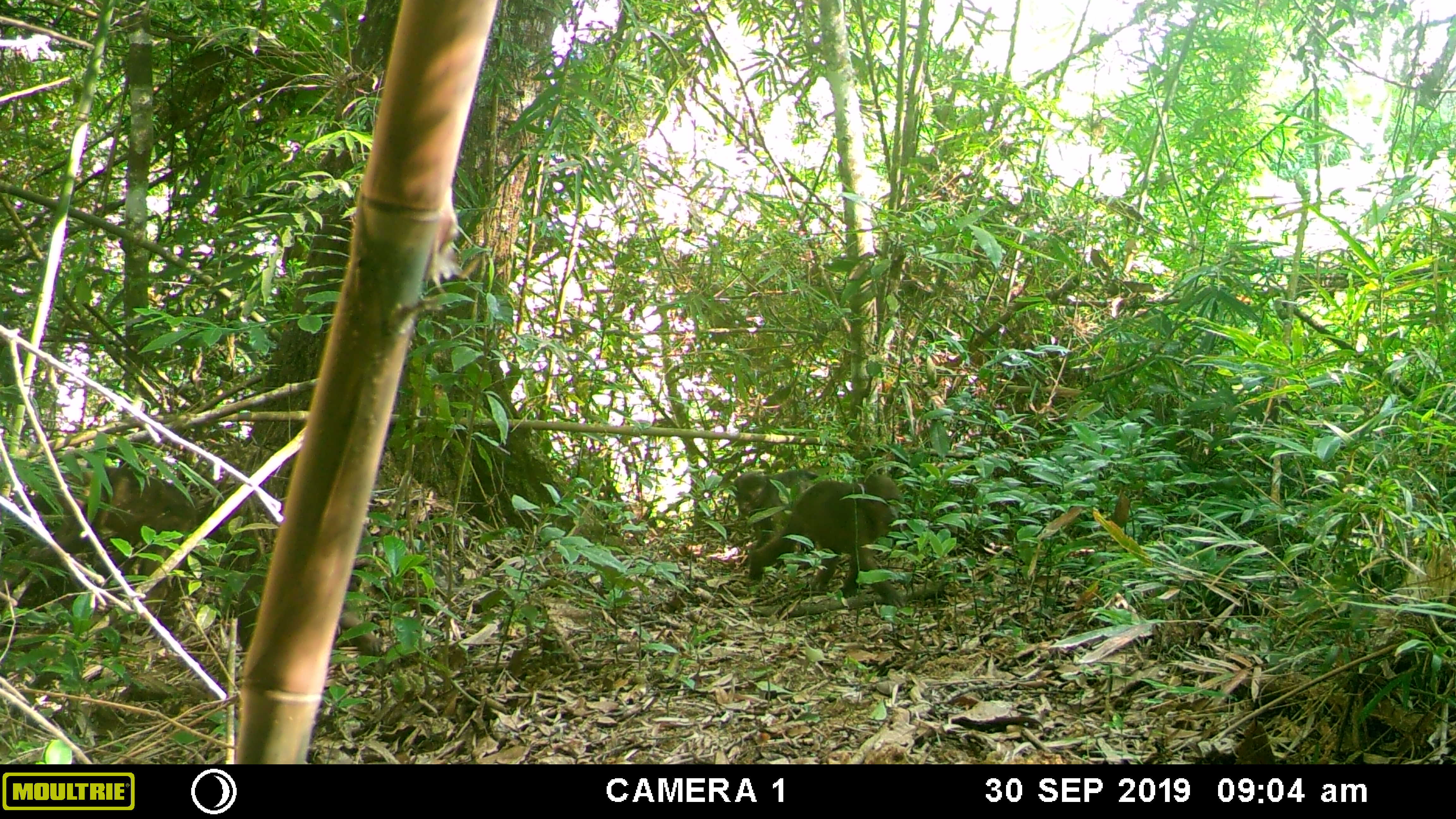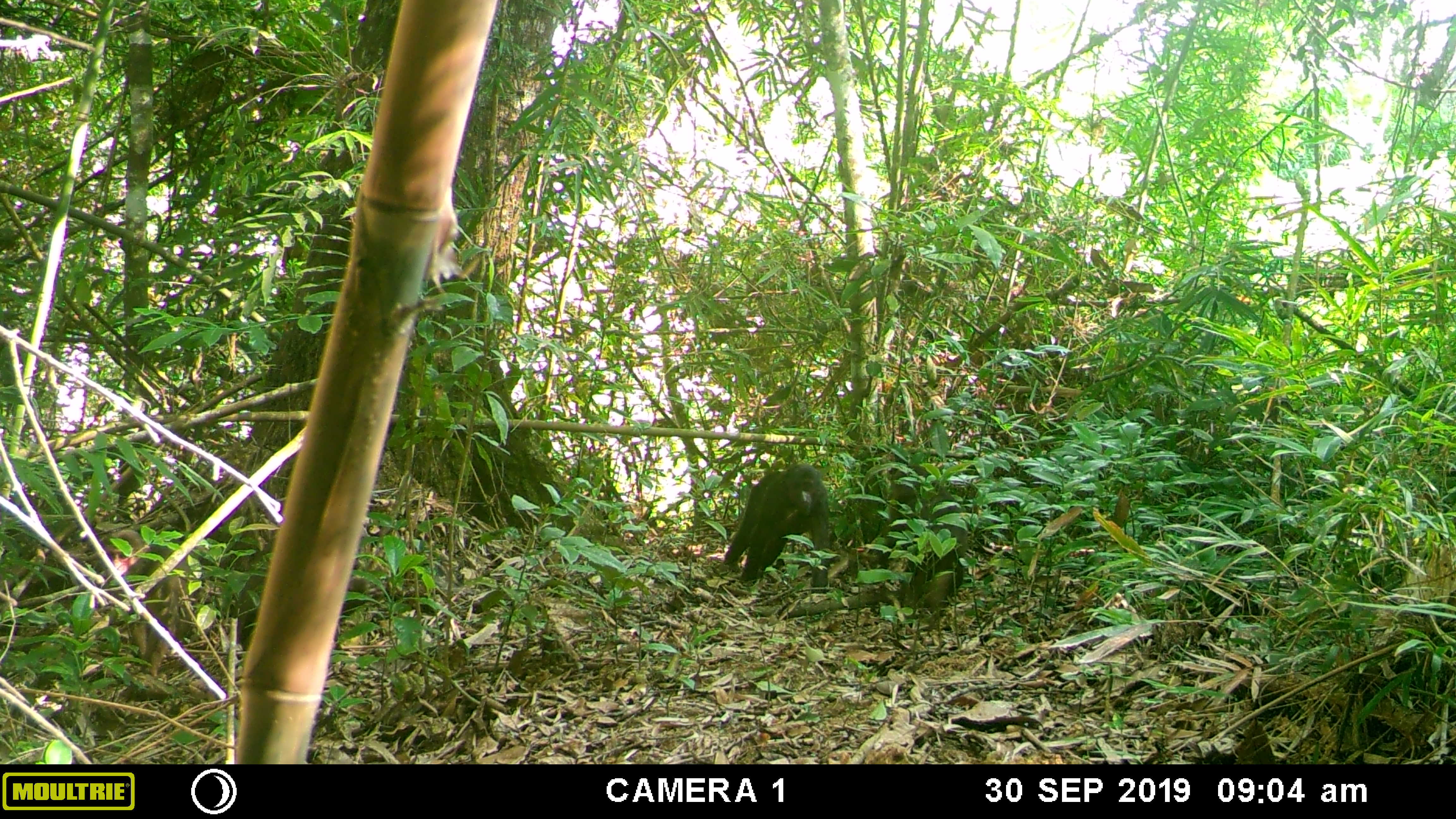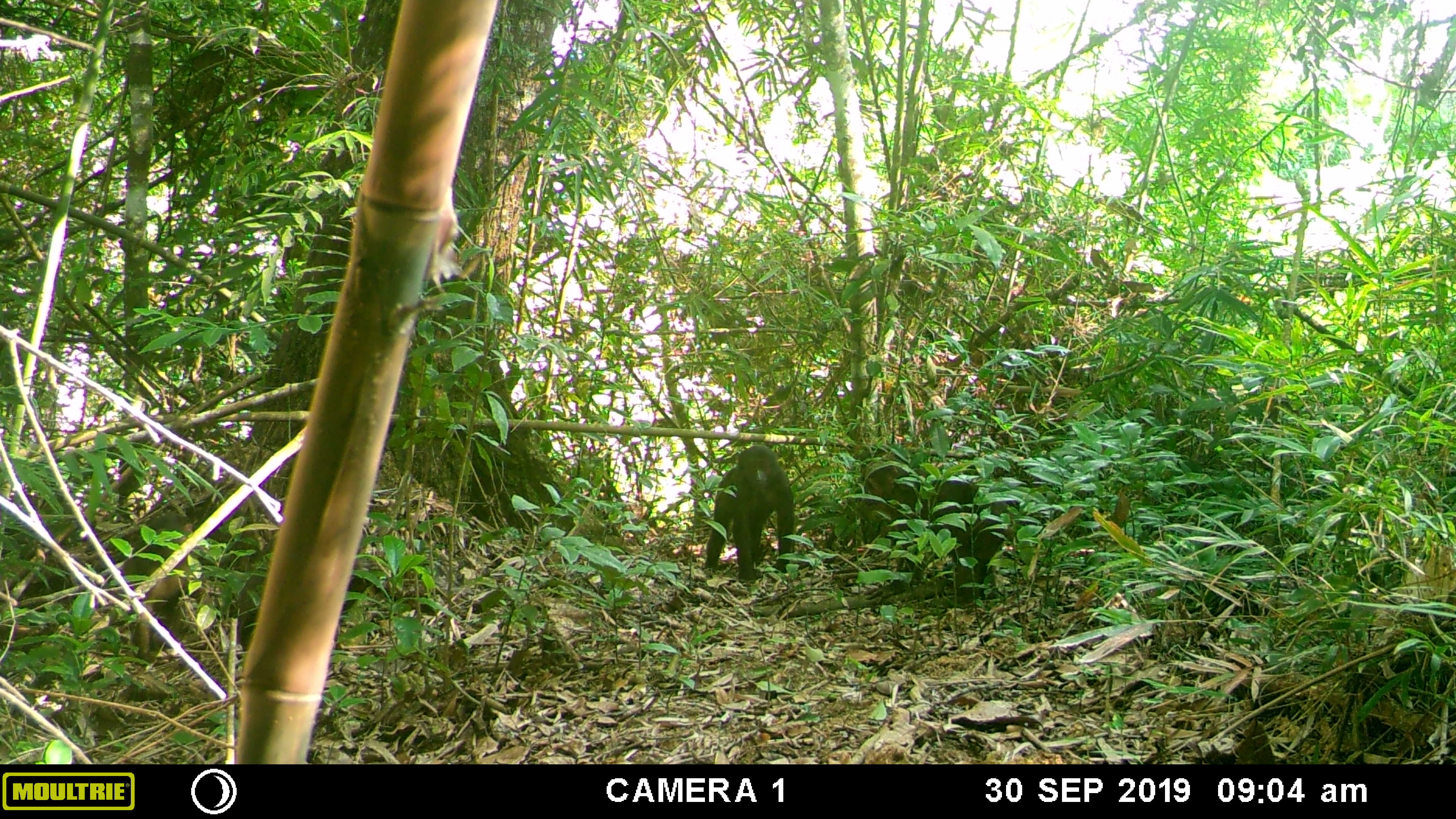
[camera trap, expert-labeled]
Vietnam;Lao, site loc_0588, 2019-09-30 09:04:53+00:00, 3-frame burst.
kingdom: Animalia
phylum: Chordata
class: Mammalia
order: Primates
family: Cercopithecidae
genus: Macaca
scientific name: Macaca arctoides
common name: stump-tailed macaque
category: stump tailed macaque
Stump tailed macaque (stump-tailed macaque) (Macaca arctoides). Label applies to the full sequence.